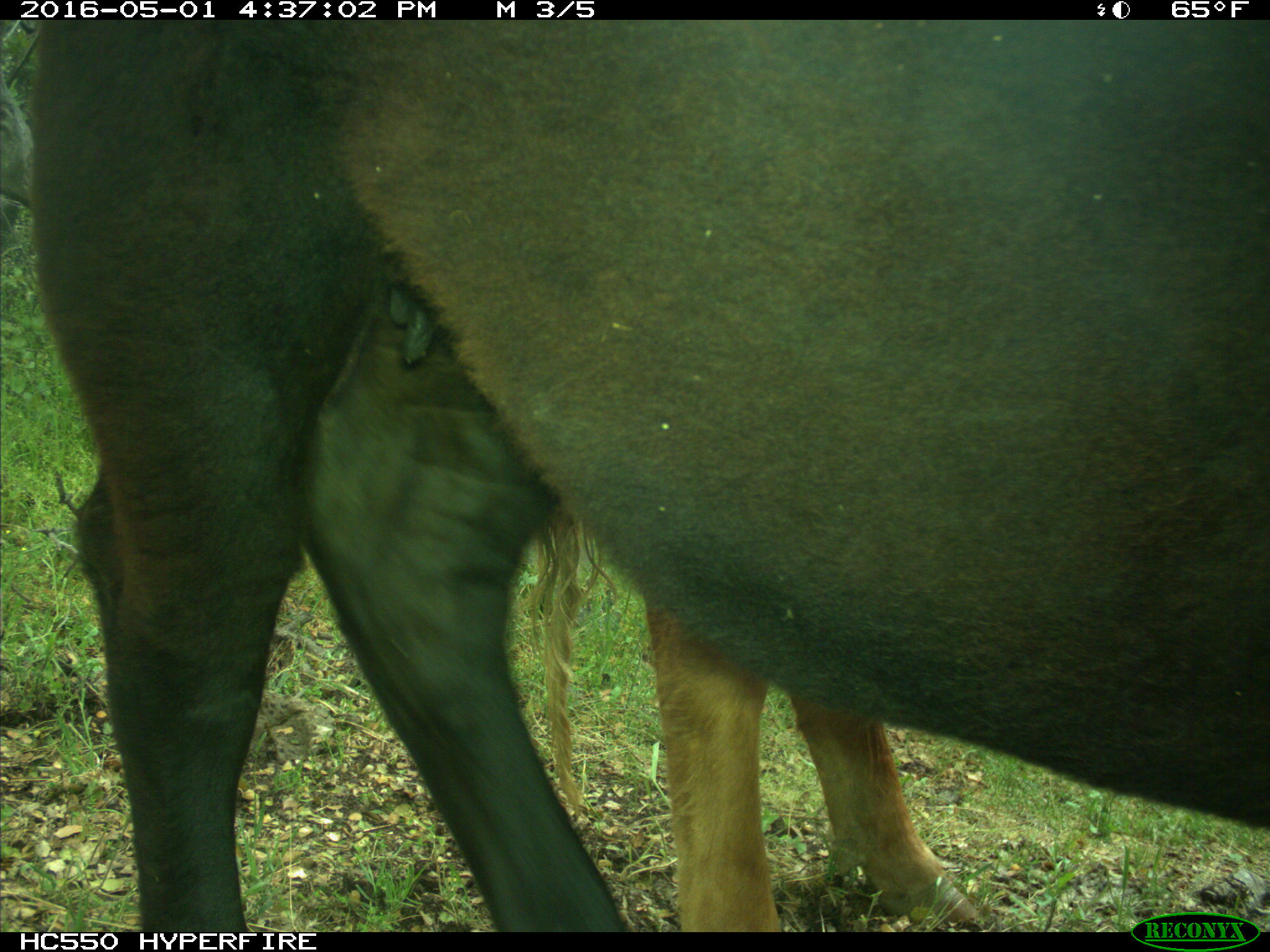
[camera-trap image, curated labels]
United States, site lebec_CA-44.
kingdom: Animalia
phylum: Chordata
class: Mammalia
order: Artiodactyla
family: Bovidae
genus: Bos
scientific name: Bos taurus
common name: domestic cow